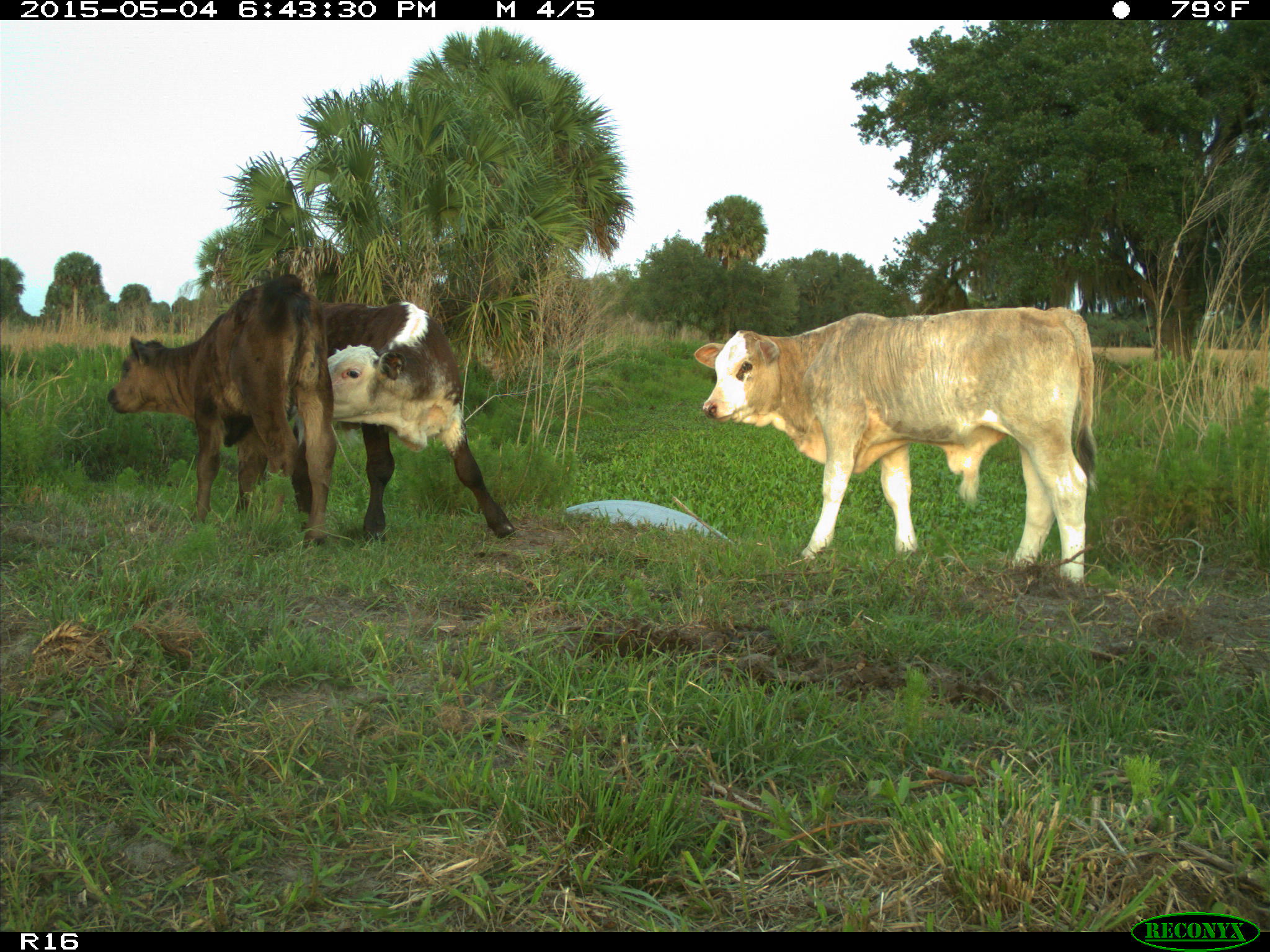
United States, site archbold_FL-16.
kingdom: Animalia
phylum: Chordata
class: Mammalia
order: Artiodactyla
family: Bovidae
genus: Bos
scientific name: Bos taurus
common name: domestic cow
Bos taurus (domestic cow).